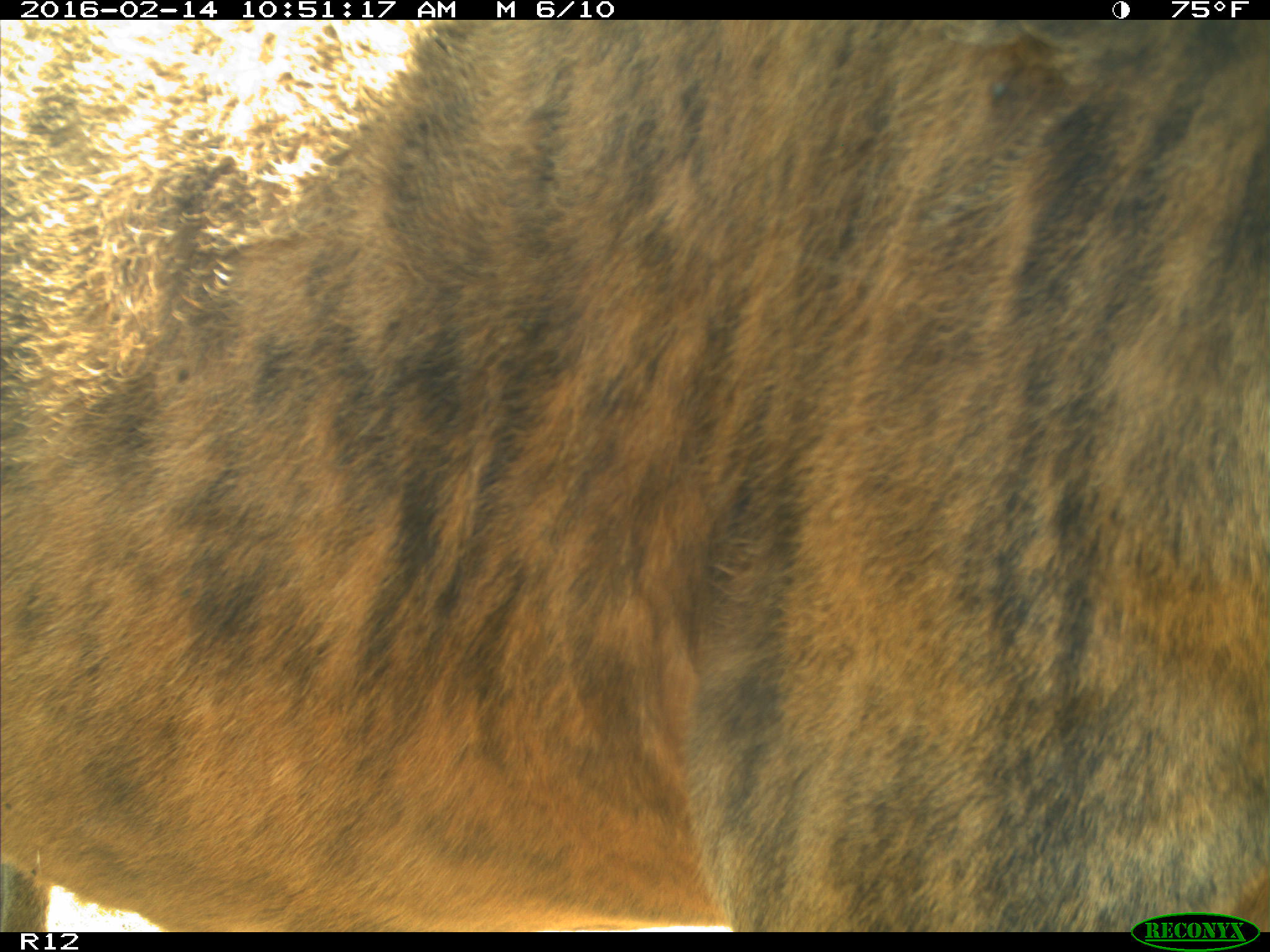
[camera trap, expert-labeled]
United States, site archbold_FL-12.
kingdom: Animalia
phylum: Chordata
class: Mammalia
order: Artiodactyla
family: Bovidae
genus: Bos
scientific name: Bos taurus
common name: domestic cow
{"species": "Bos taurus (domestic cow)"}